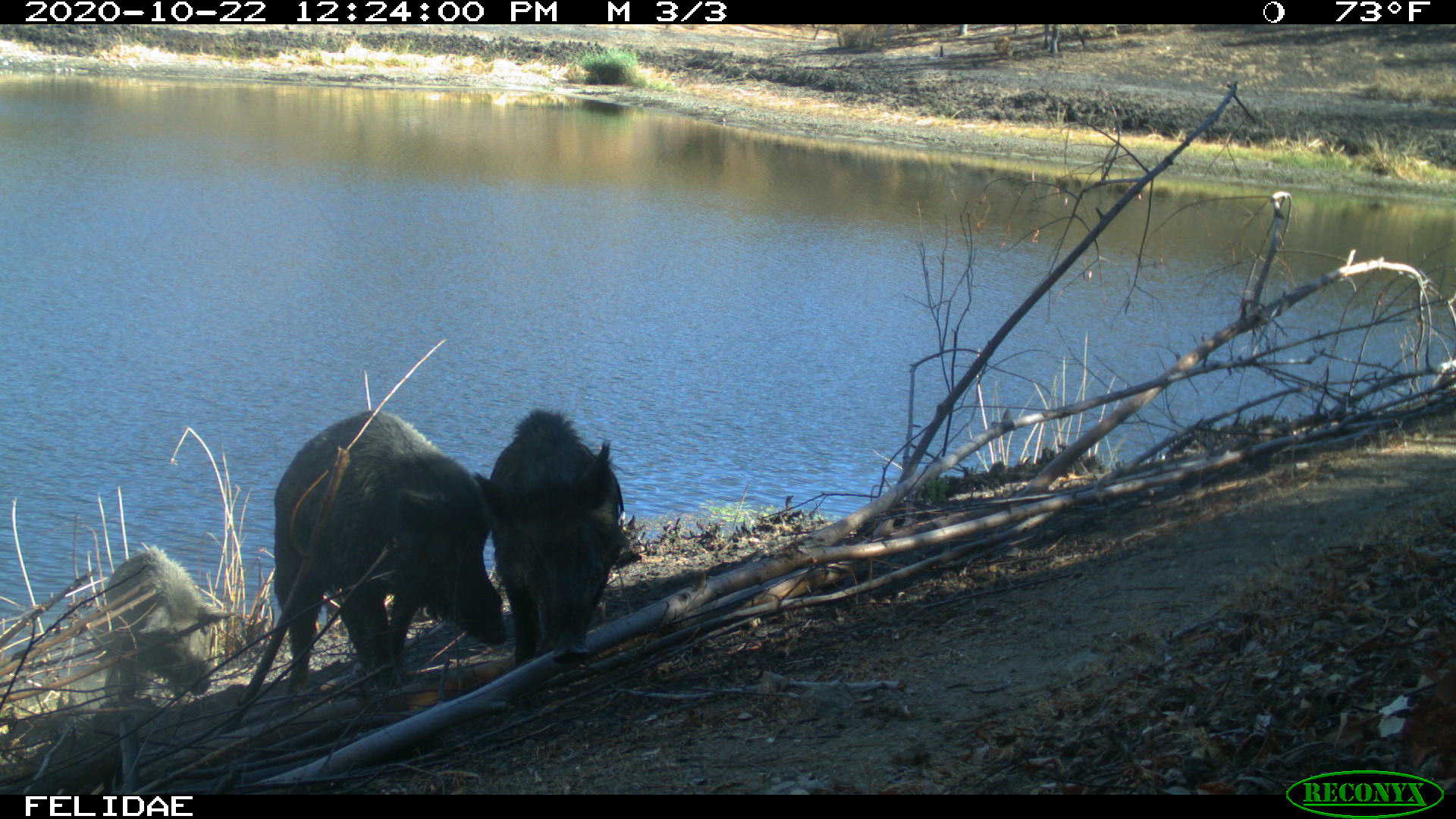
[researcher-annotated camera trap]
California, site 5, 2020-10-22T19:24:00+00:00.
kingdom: Animalia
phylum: Chordata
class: Mammalia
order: Artiodactyla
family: Suidae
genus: Sus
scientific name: Sus scrofa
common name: wild boar